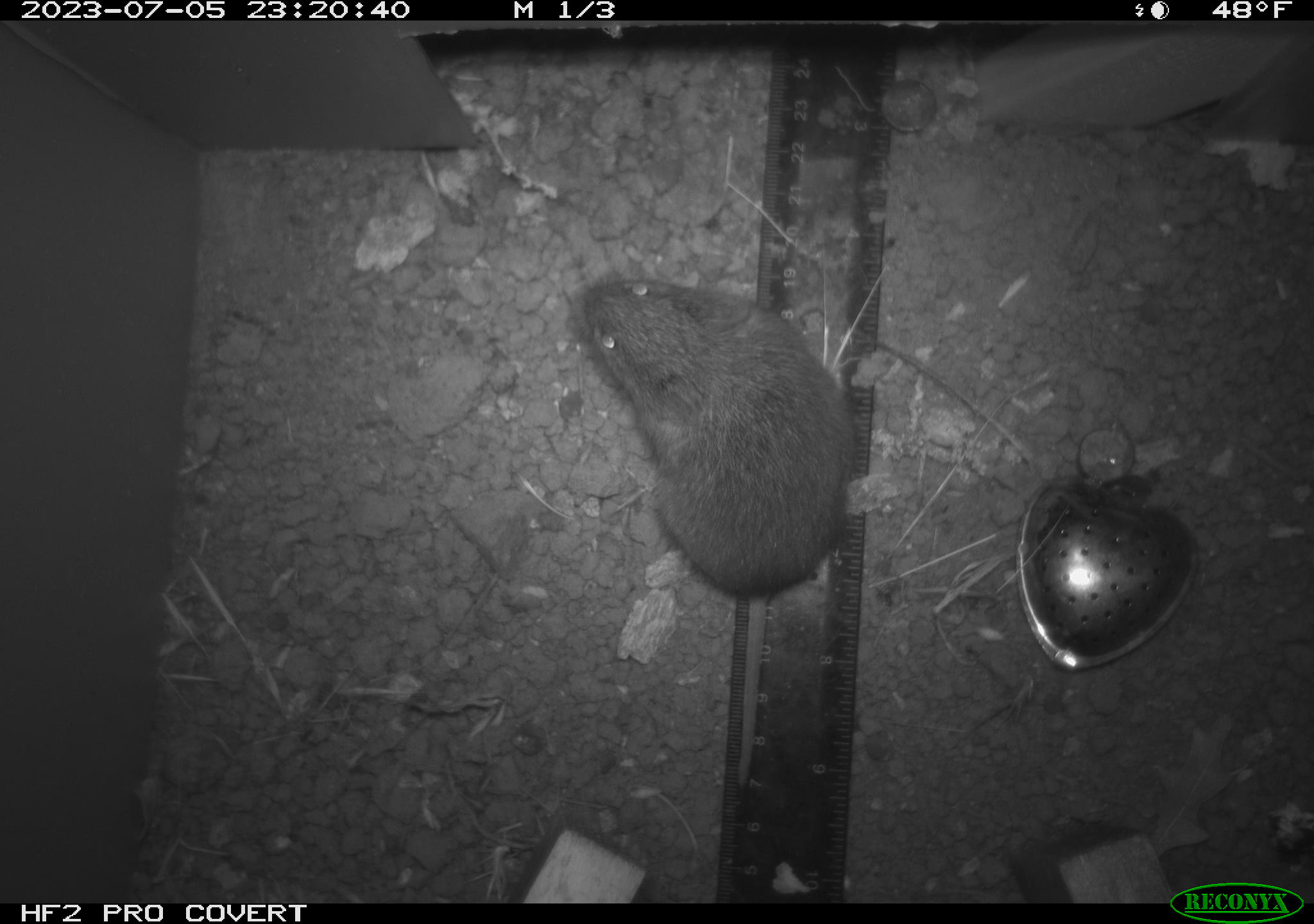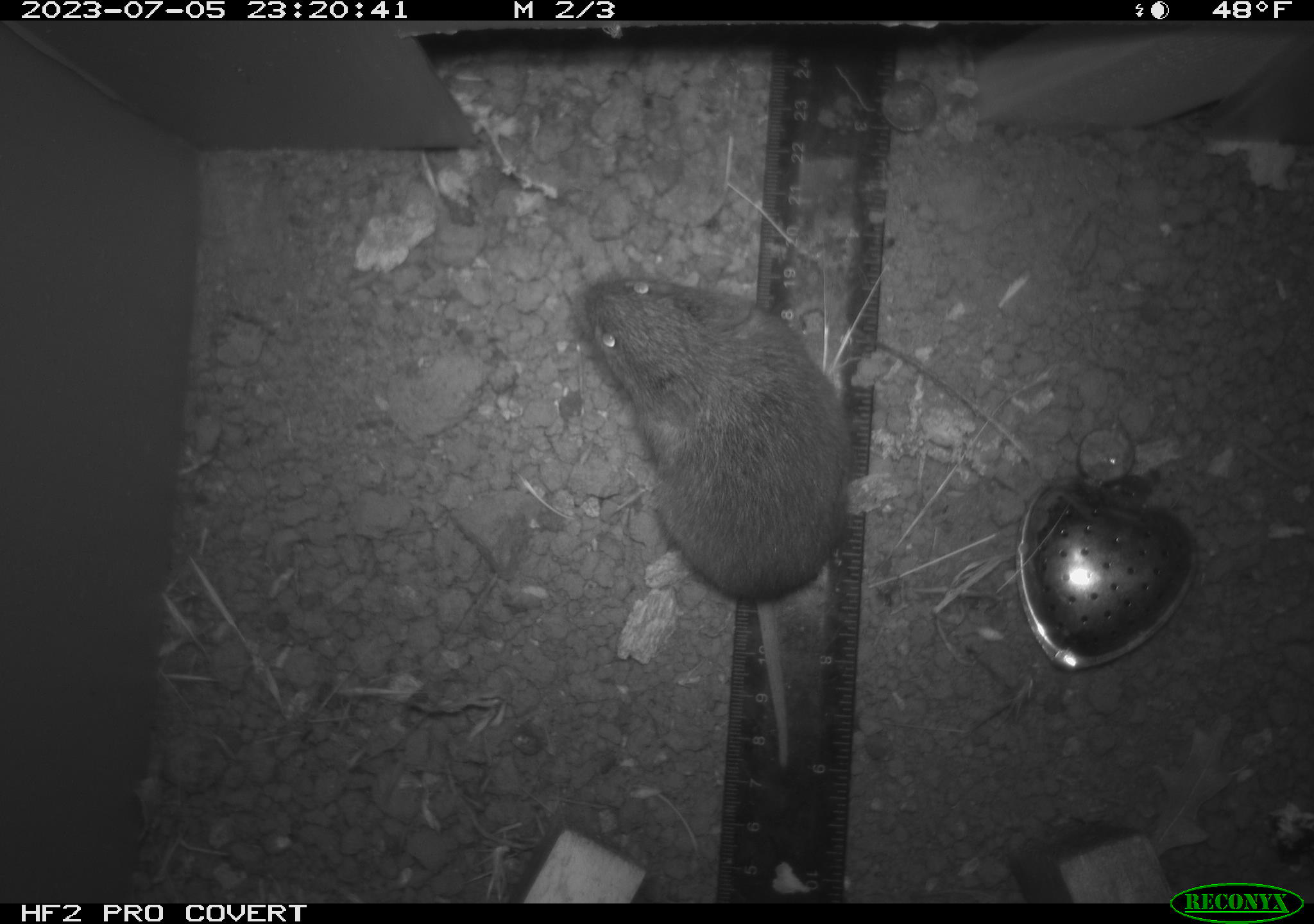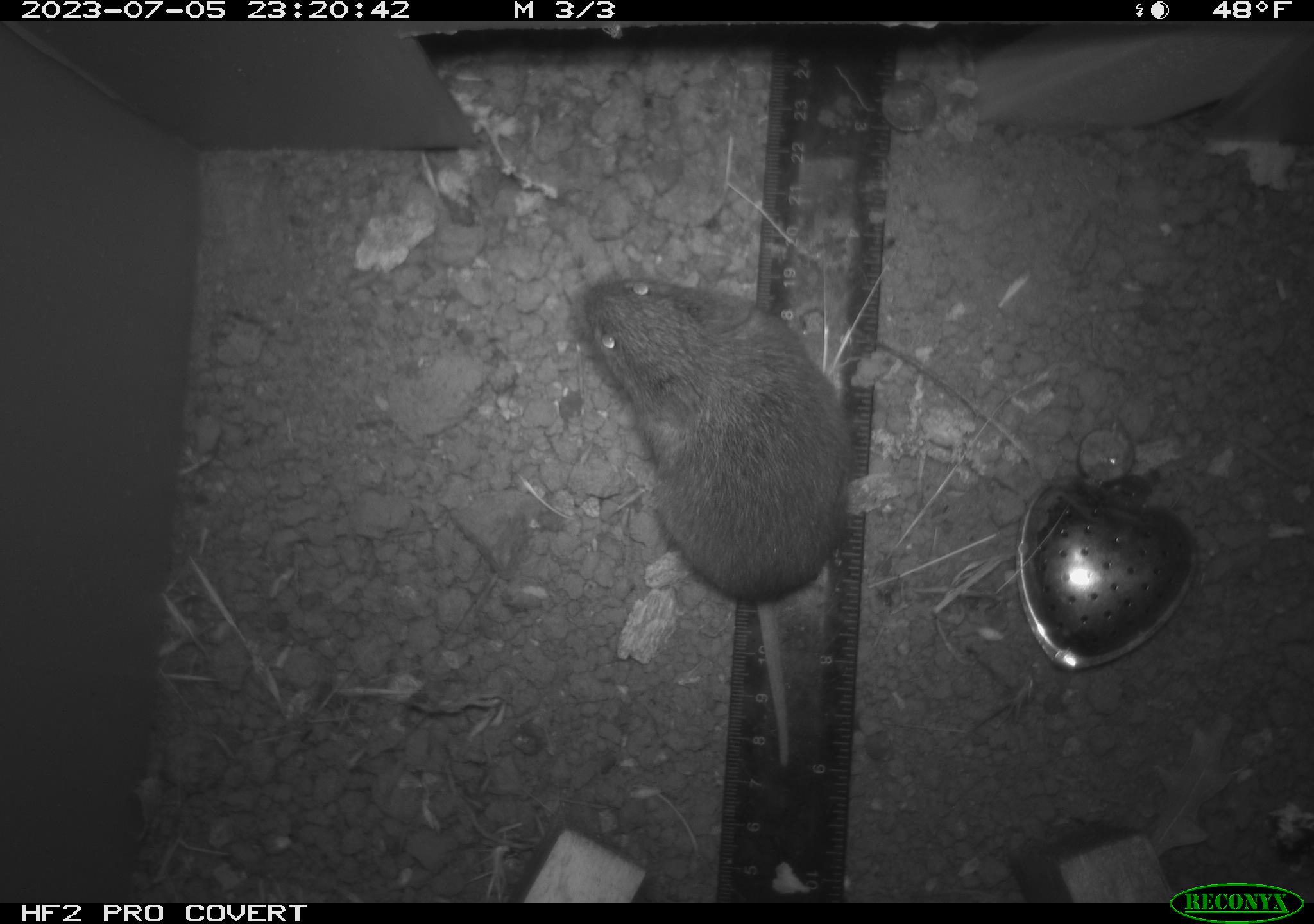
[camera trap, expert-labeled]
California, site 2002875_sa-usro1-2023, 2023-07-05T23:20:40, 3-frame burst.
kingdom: Animalia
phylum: Chordata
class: Mammalia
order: Rodentia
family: Cricetidae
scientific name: Arvicolinae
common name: voles, lemmings, and muskrats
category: arvicolinae subfamily